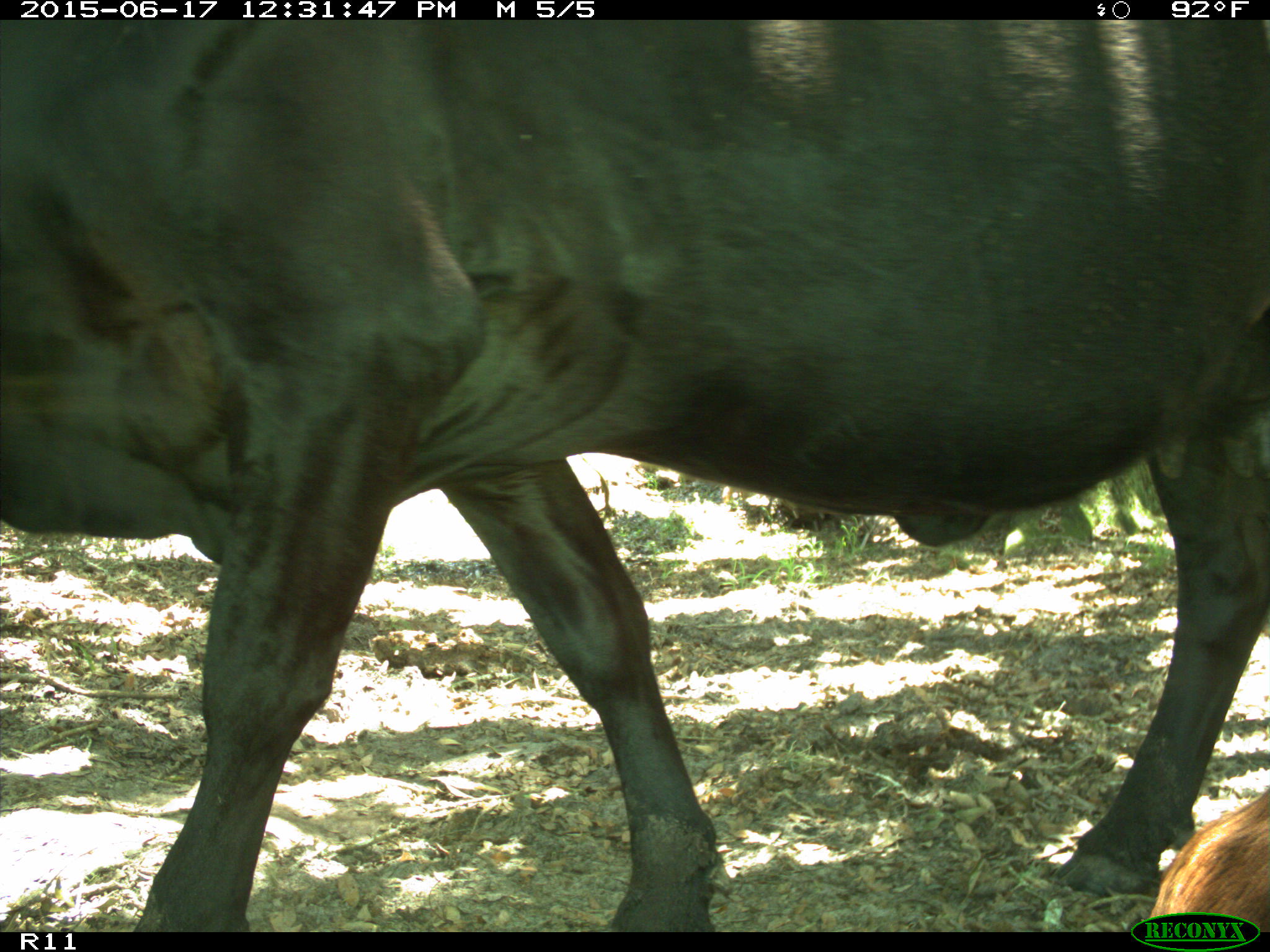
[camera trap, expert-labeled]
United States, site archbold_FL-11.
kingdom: Animalia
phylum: Chordata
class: Mammalia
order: Artiodactyla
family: Bovidae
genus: Bos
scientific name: Bos taurus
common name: domestic cow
Bos taurus (domestic cow).